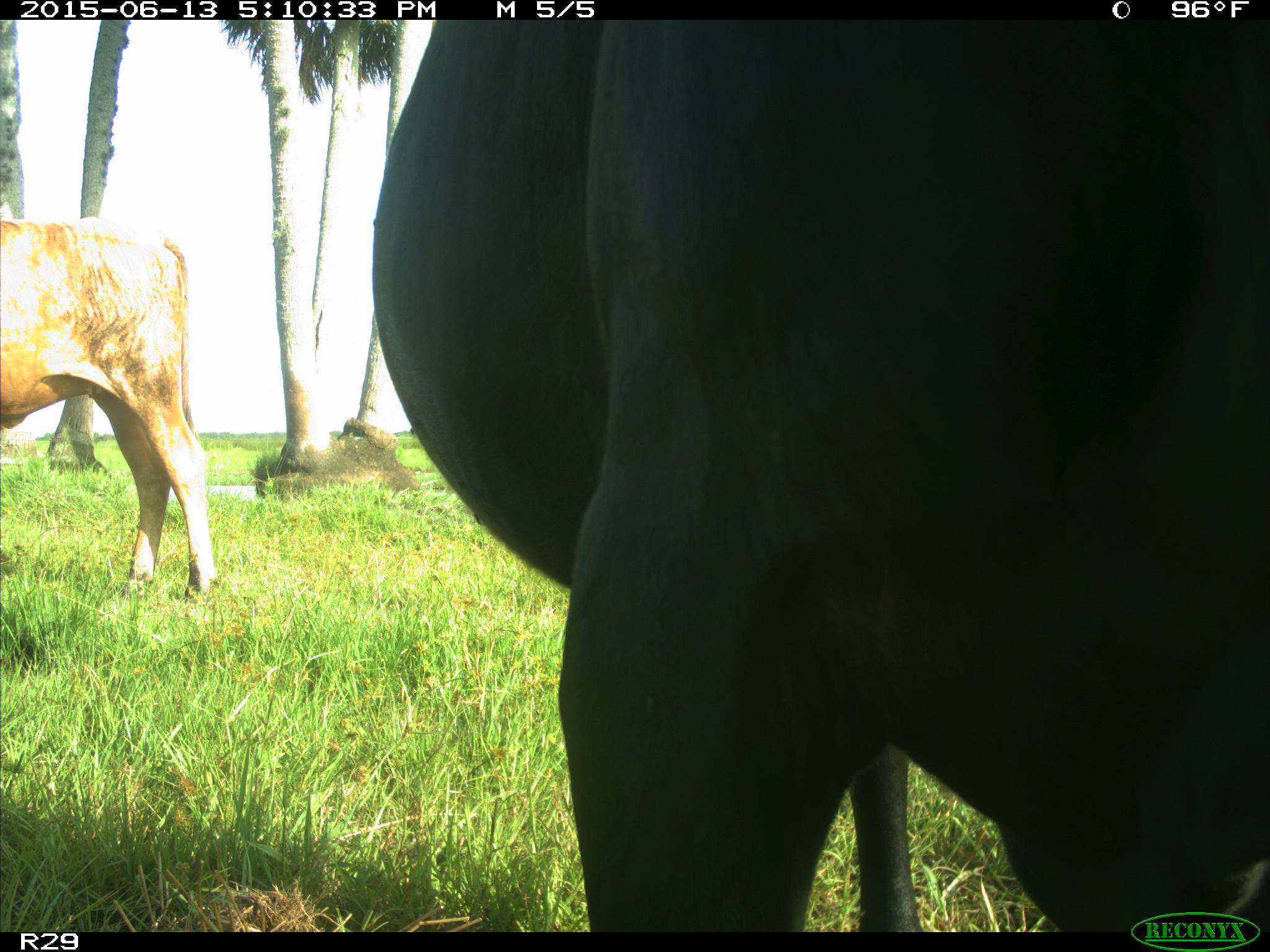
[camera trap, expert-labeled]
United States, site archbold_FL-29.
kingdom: Animalia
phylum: Chordata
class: Mammalia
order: Artiodactyla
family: Bovidae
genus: Bos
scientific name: Bos taurus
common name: domestic cow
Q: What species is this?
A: Bos taurus (domestic cow).